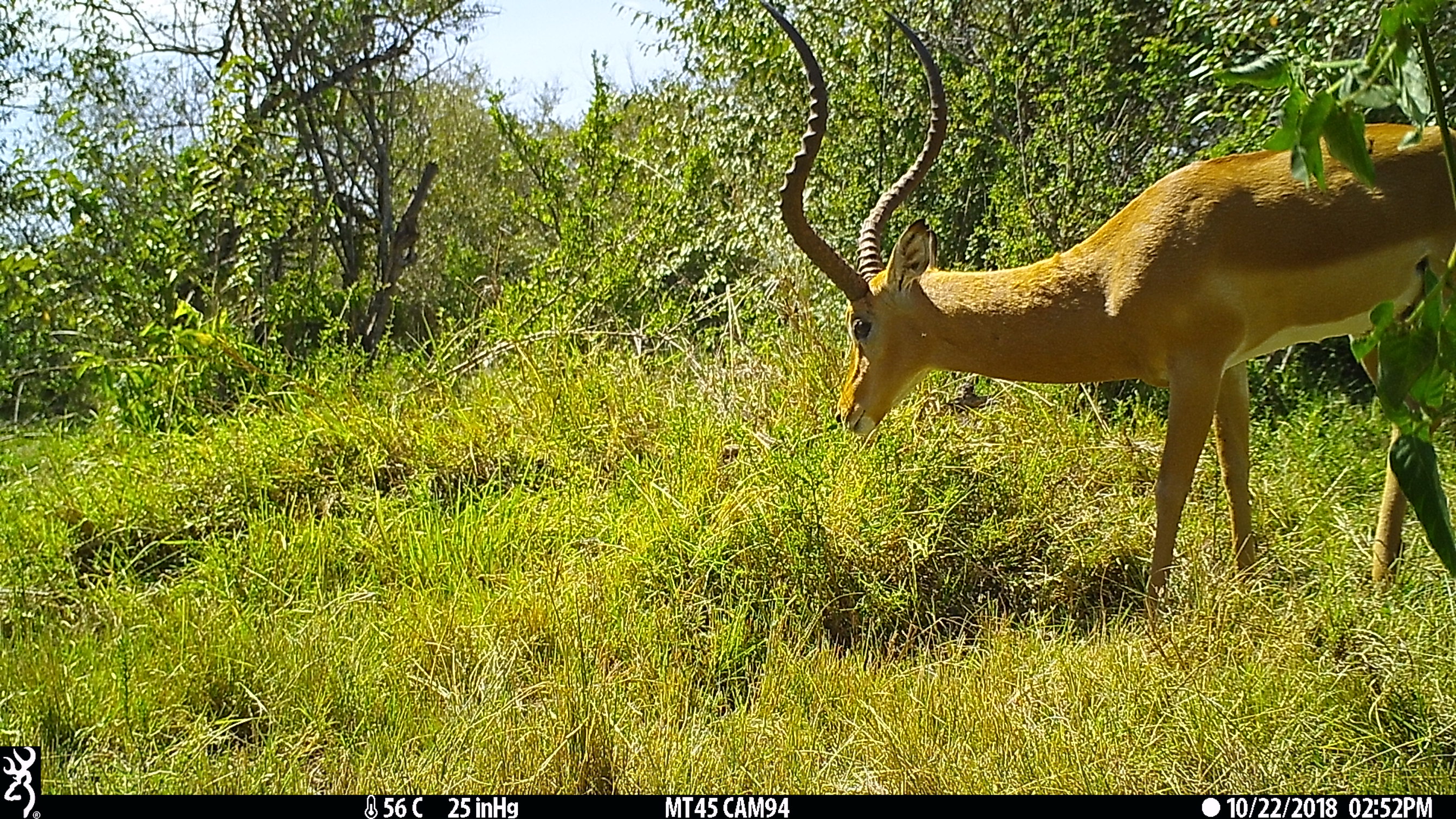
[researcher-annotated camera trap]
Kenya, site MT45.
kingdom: Animalia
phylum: Chordata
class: Mammalia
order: Artiodactyla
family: Bovidae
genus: Aepyceros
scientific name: Aepyceros melampus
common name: impala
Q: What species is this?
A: Impala (Aepyceros melampus).